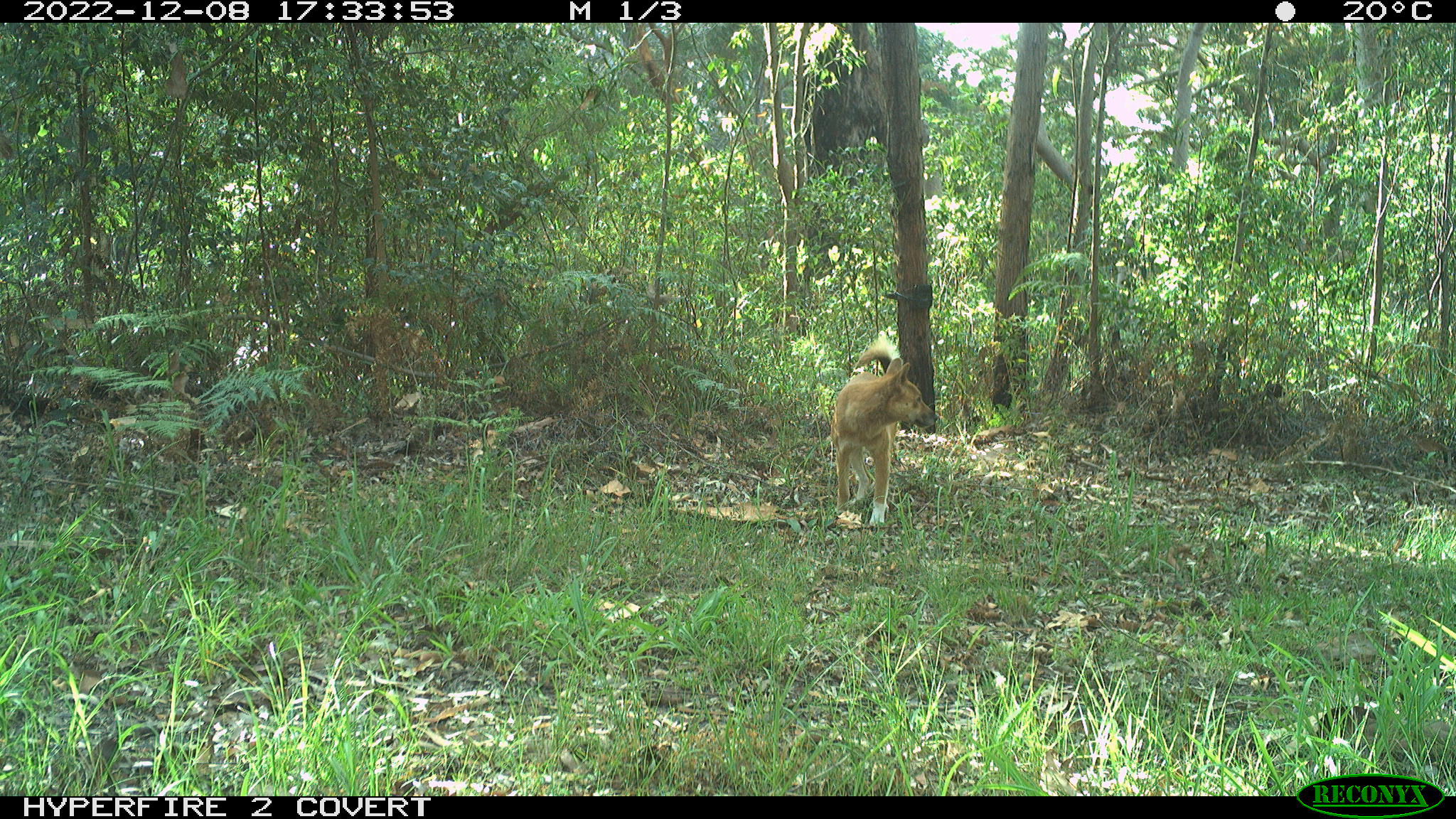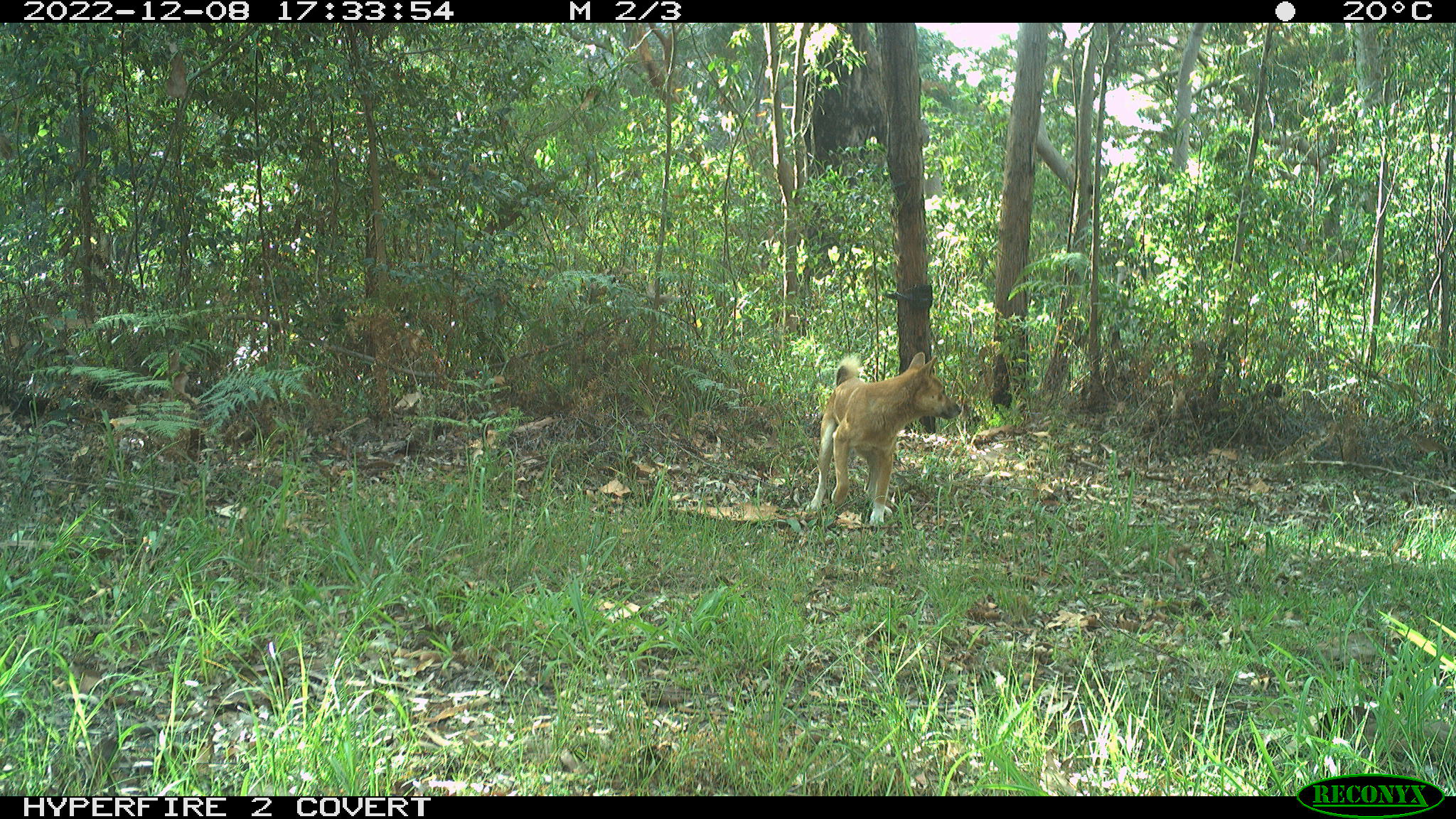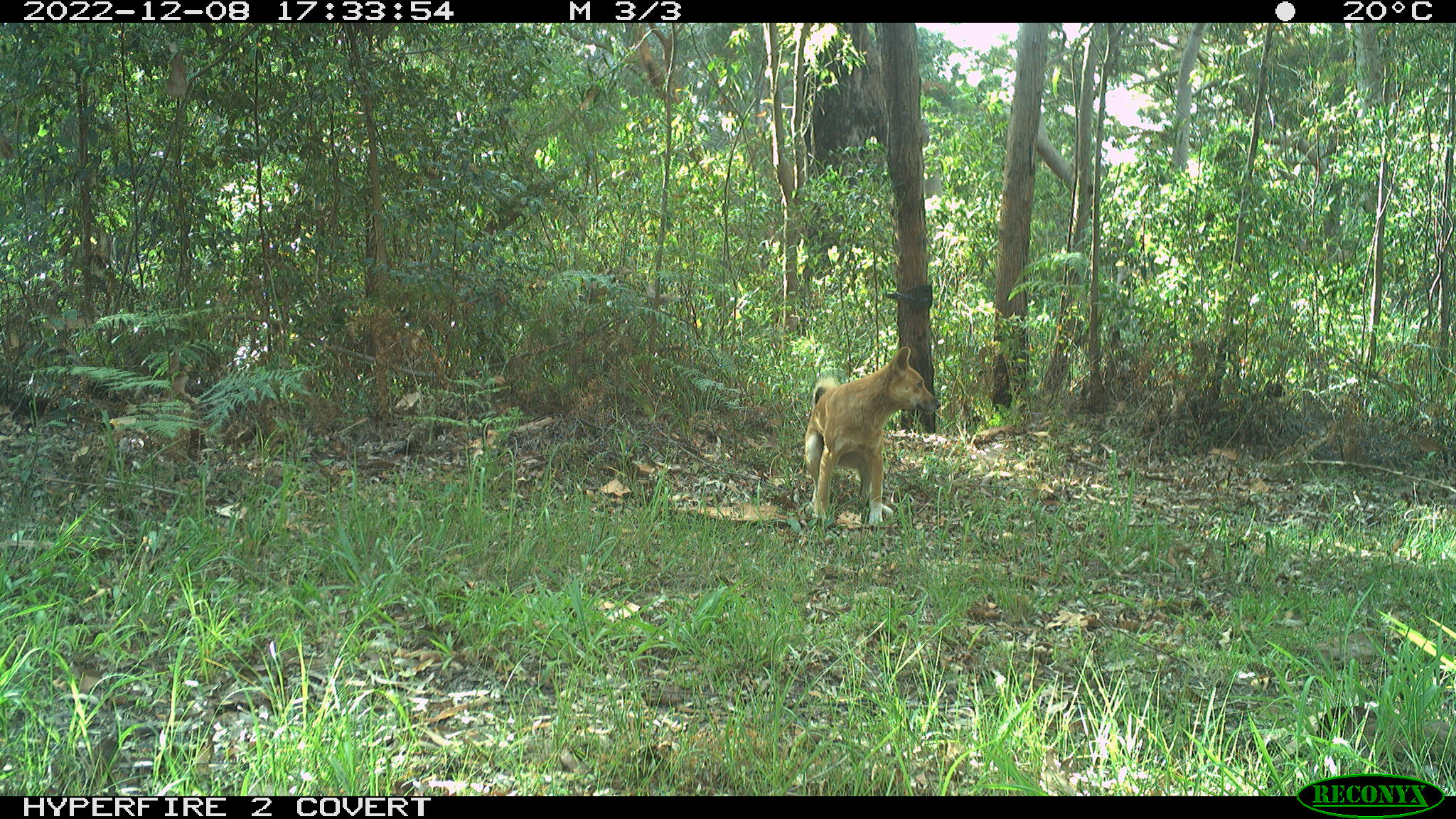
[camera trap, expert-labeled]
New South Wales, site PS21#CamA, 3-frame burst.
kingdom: Animalia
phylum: Chordata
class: Mammalia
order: Carnivora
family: Canidae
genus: Canis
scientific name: Canis familiaris dingo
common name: dingo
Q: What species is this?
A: Dingo (Canis familiaris dingo).